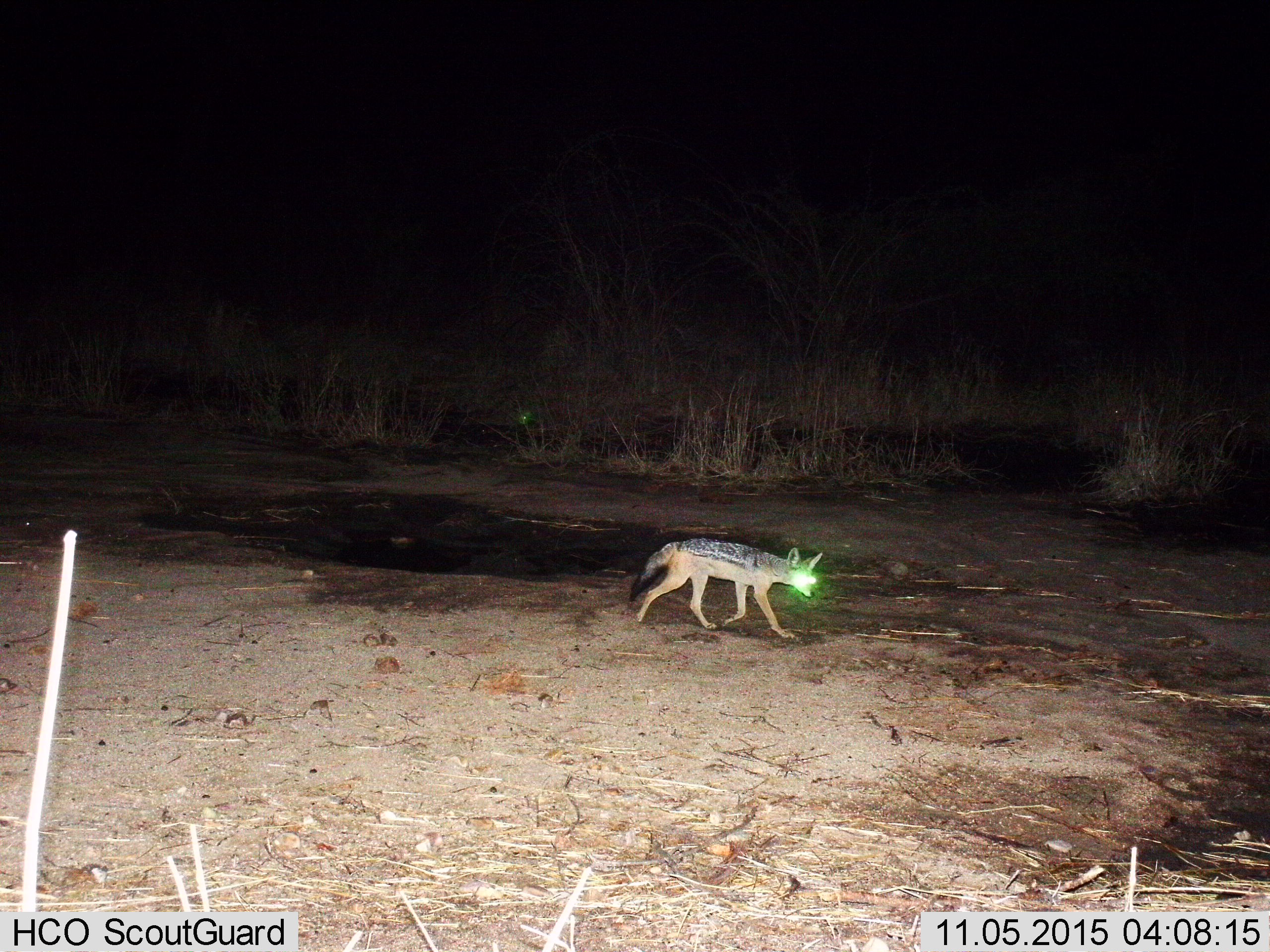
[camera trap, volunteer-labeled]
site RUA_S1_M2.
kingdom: Animalia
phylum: Chordata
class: Mammalia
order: Carnivora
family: Canidae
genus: Lupulella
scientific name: Lupulella mesomelas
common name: black-backed jackal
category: jackalblackbacked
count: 1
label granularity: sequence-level